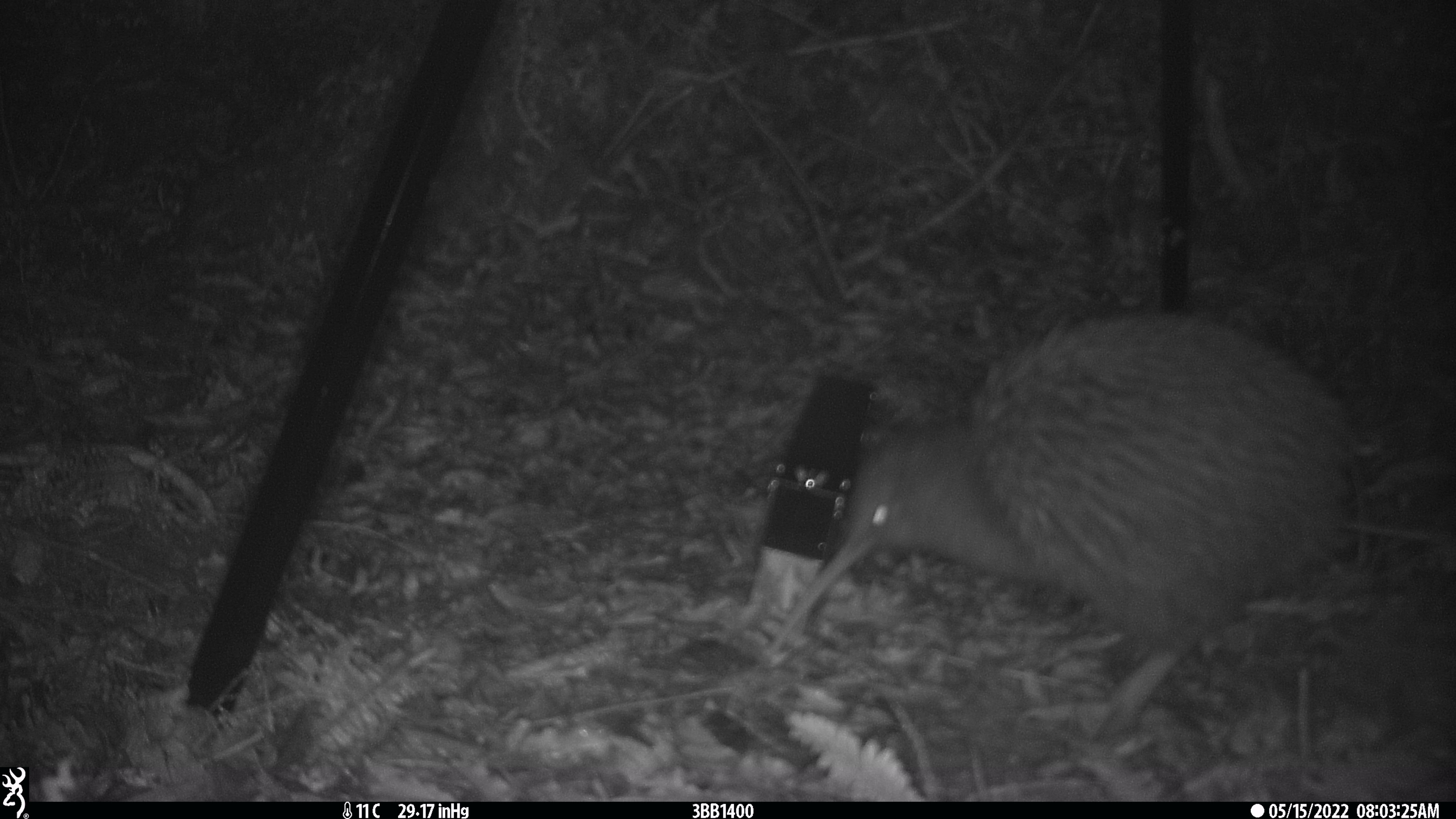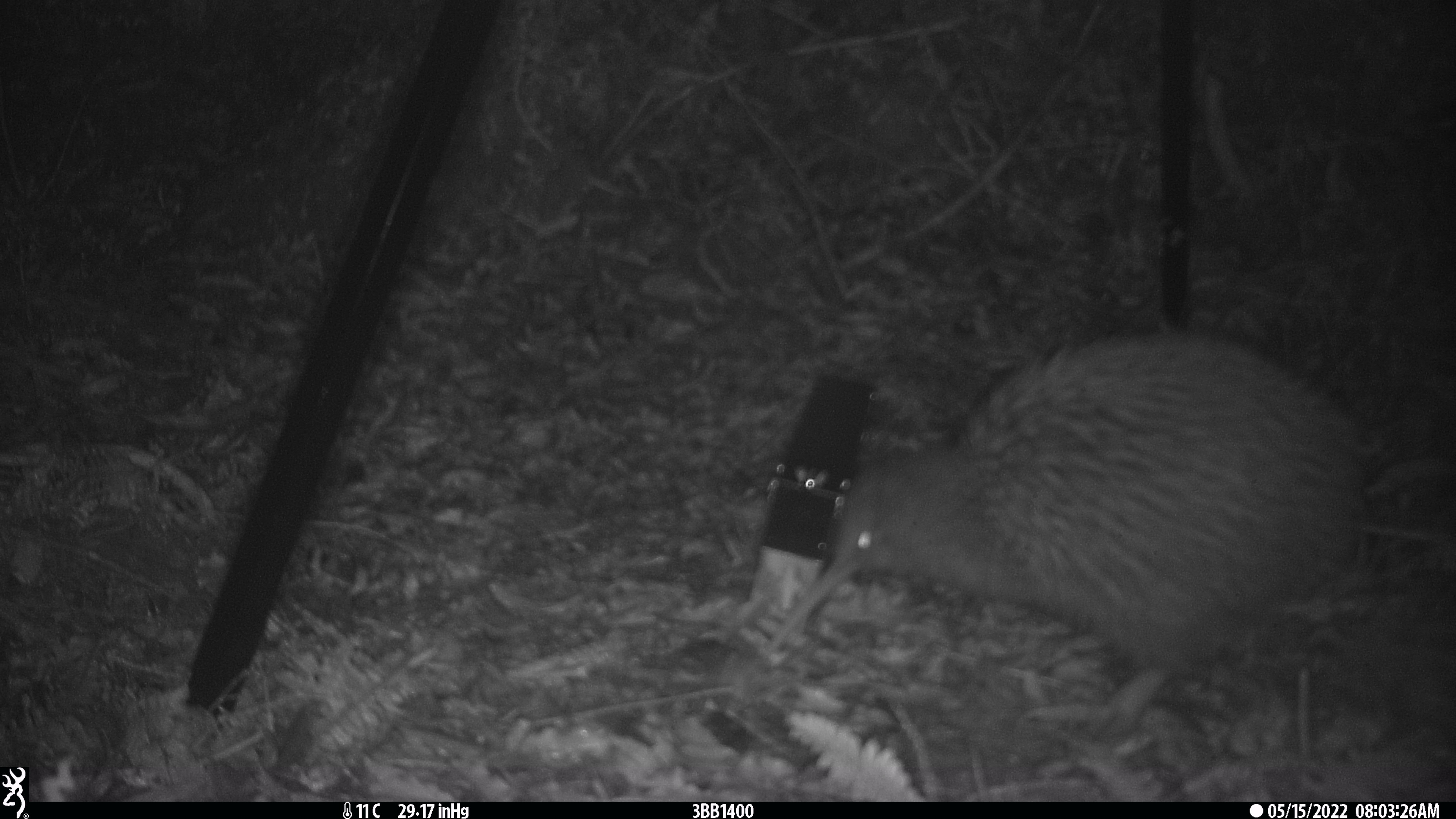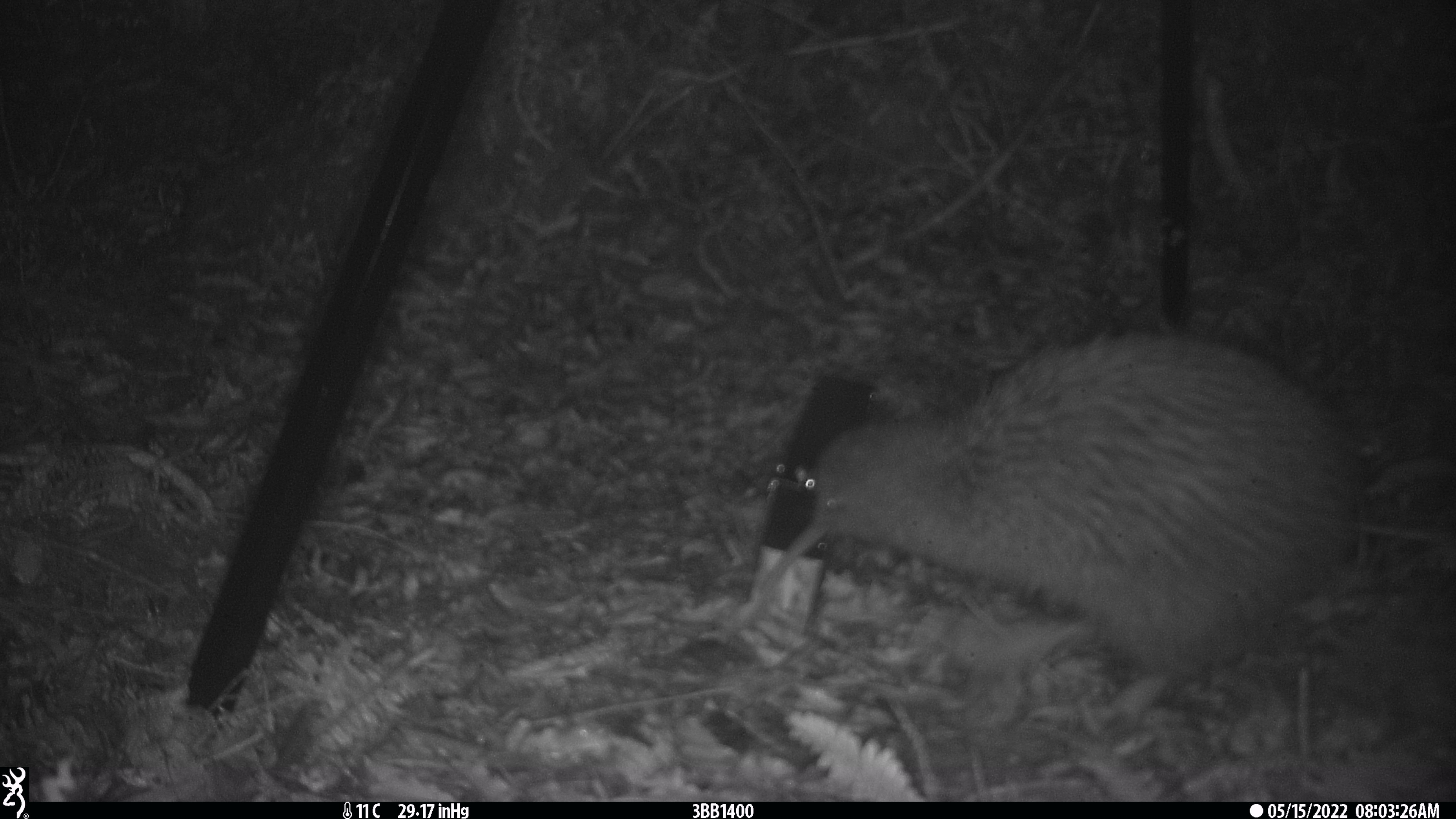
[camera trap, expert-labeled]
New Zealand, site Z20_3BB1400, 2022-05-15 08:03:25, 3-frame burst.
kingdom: Animalia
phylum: Chordata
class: Aves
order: Apterygiformes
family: Apterygidae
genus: Apteryx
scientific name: Apteryx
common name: kiwi